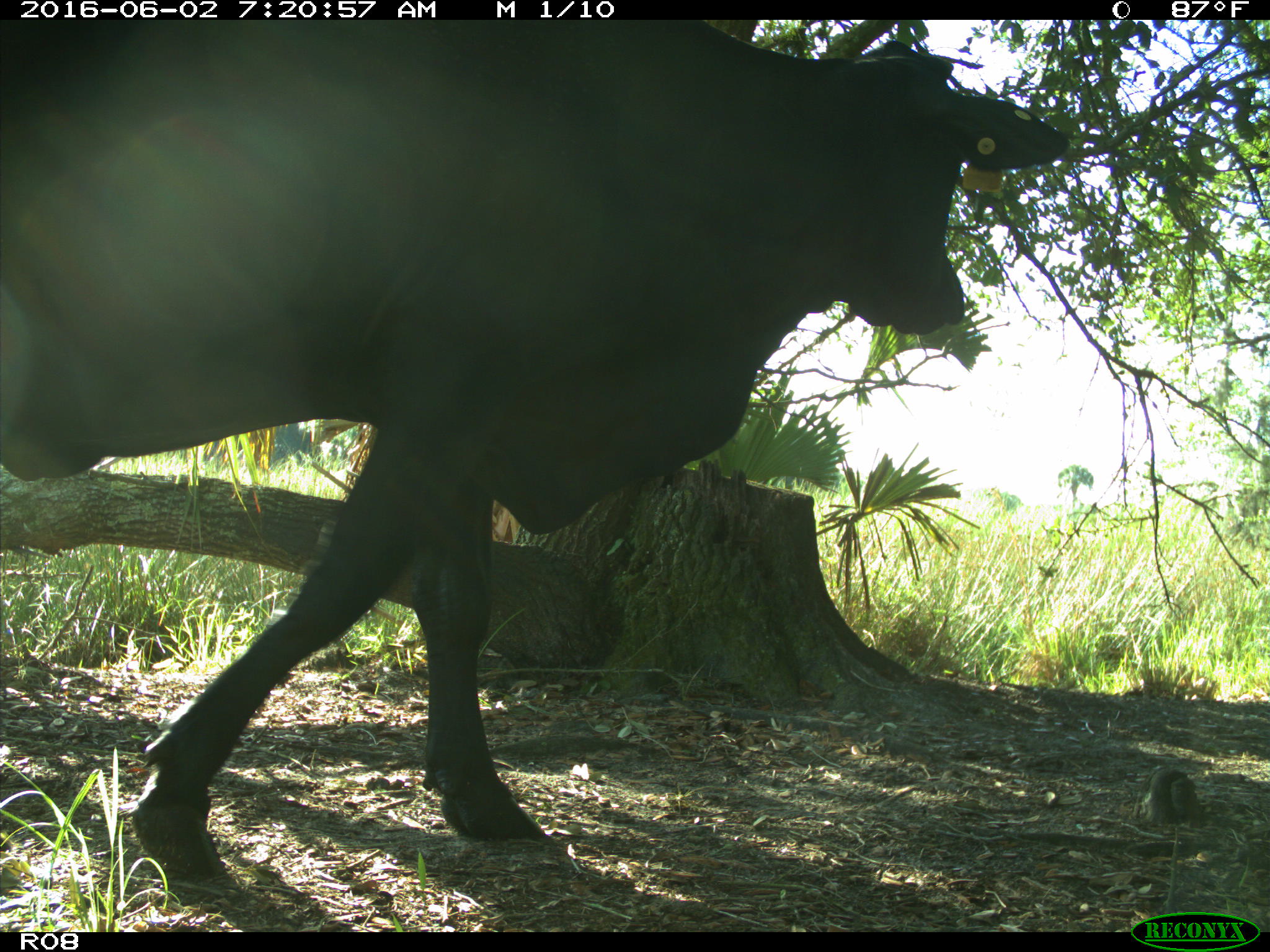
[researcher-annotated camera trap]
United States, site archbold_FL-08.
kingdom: Animalia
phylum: Chordata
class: Mammalia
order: Artiodactyla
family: Bovidae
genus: Bos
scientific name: Bos taurus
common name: domestic cow